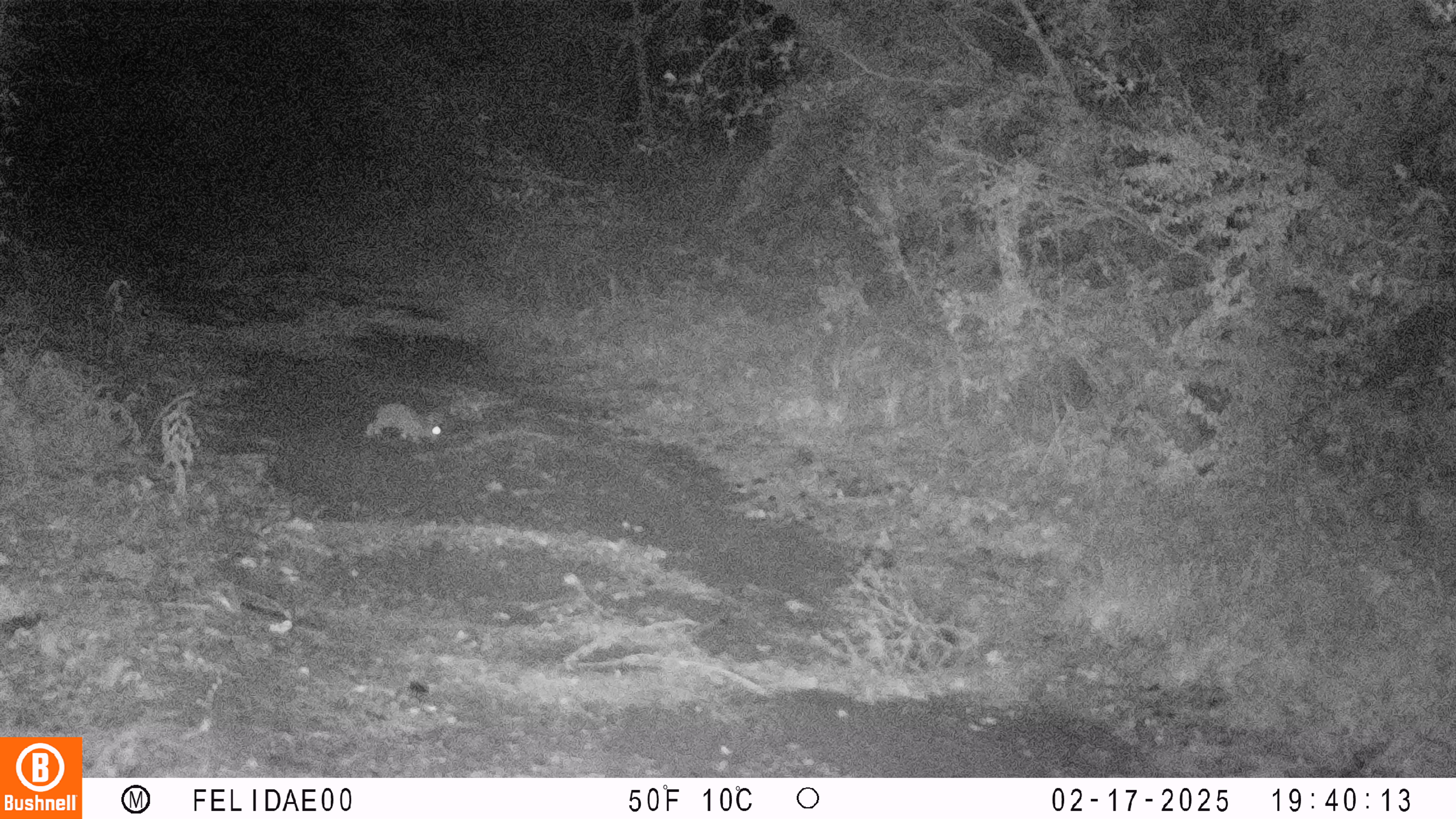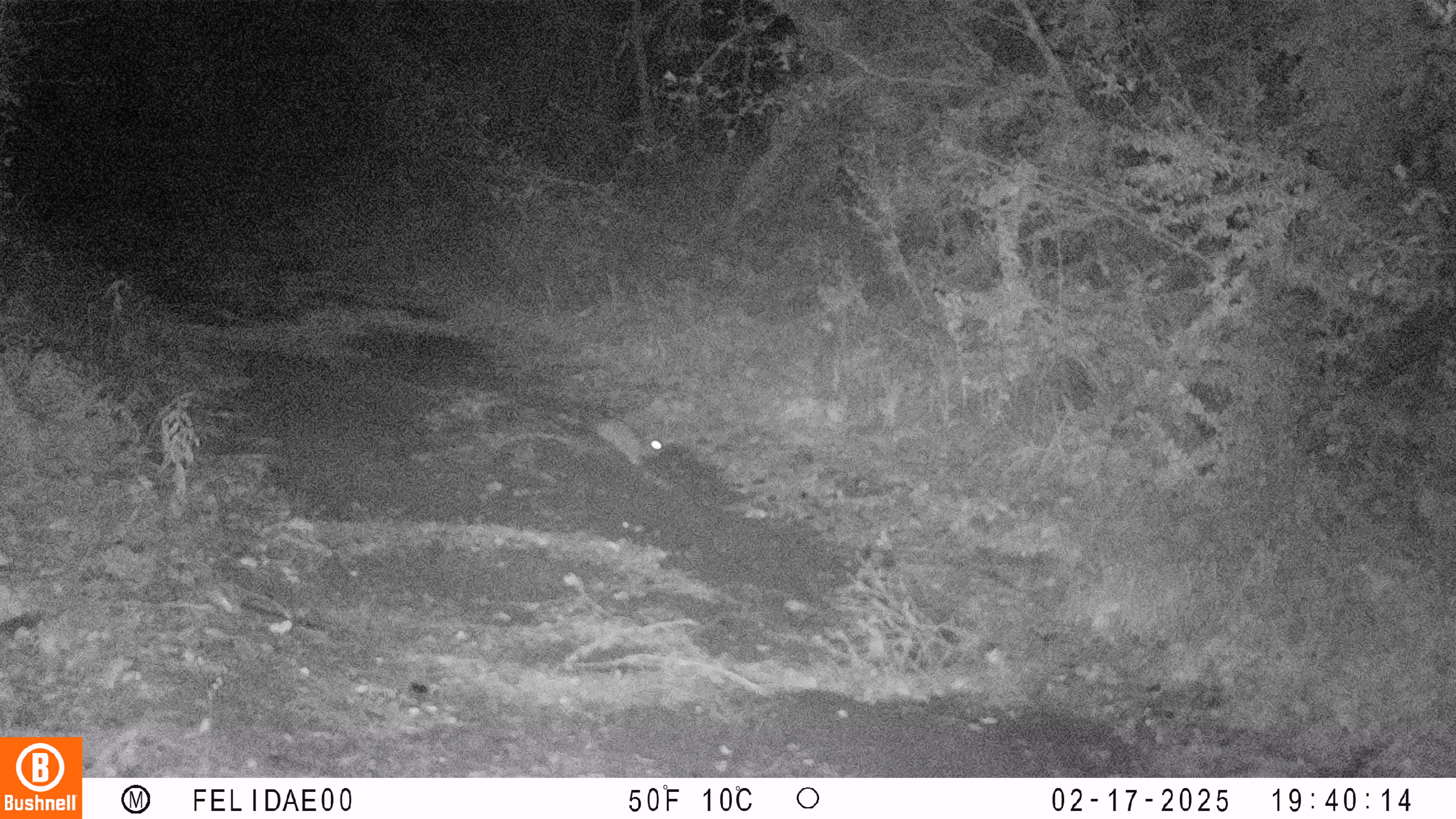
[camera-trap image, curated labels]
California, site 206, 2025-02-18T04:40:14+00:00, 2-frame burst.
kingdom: Animalia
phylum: Chordata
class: Mammalia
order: Lagomorpha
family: Leporidae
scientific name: Leporidae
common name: rabbit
Rabbit (Leporidae).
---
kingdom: Animalia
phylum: Chordata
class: Mammalia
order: Lagomorpha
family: Leporidae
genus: Sylvilagus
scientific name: Sylvilagus bachmani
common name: brush rabbit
Brush rabbit (Sylvilagus bachmani).